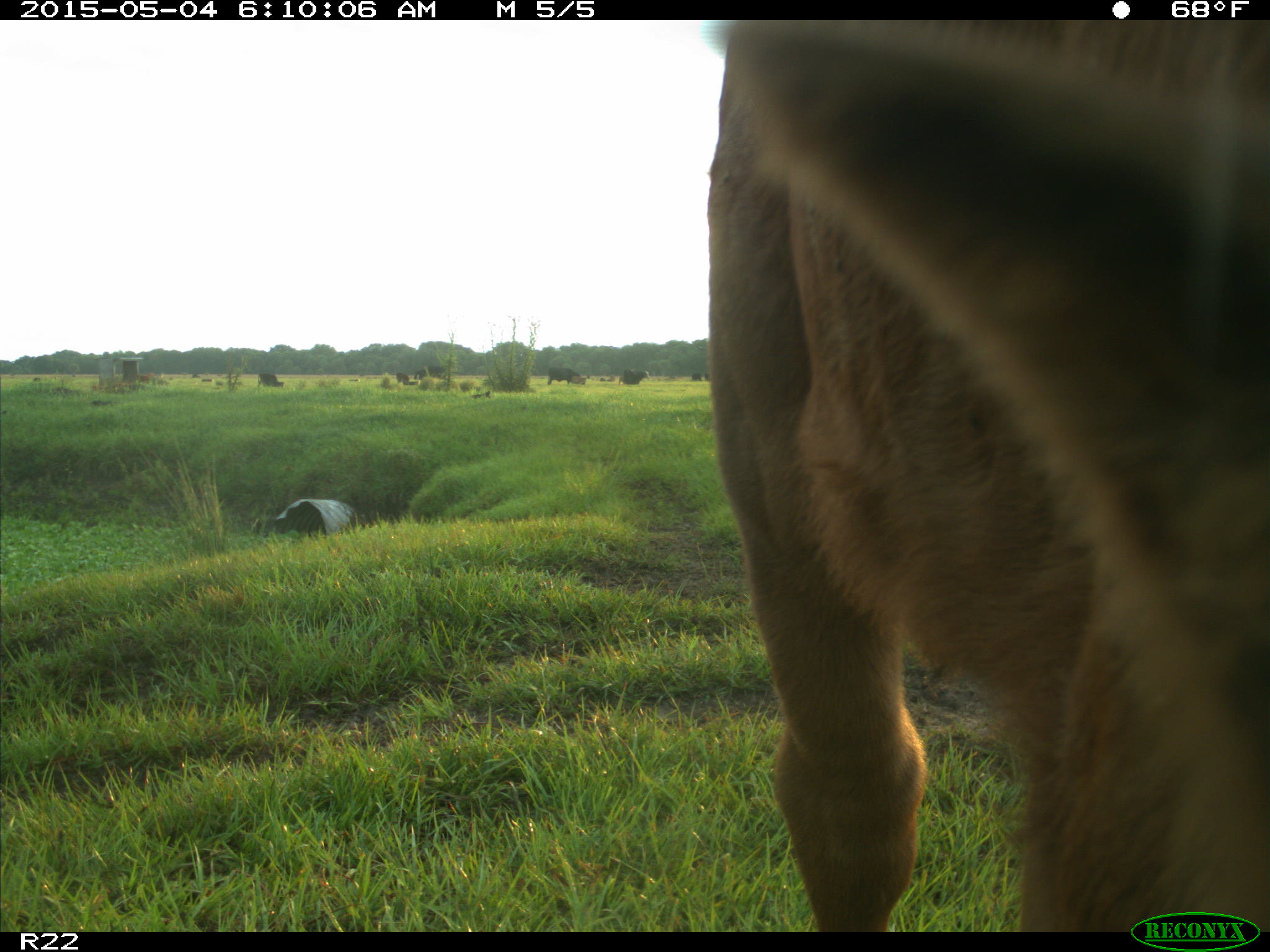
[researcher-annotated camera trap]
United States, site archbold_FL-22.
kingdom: Animalia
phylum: Chordata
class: Mammalia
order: Artiodactyla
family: Bovidae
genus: Bos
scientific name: Bos taurus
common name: domestic cow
Bos taurus (domestic cow).